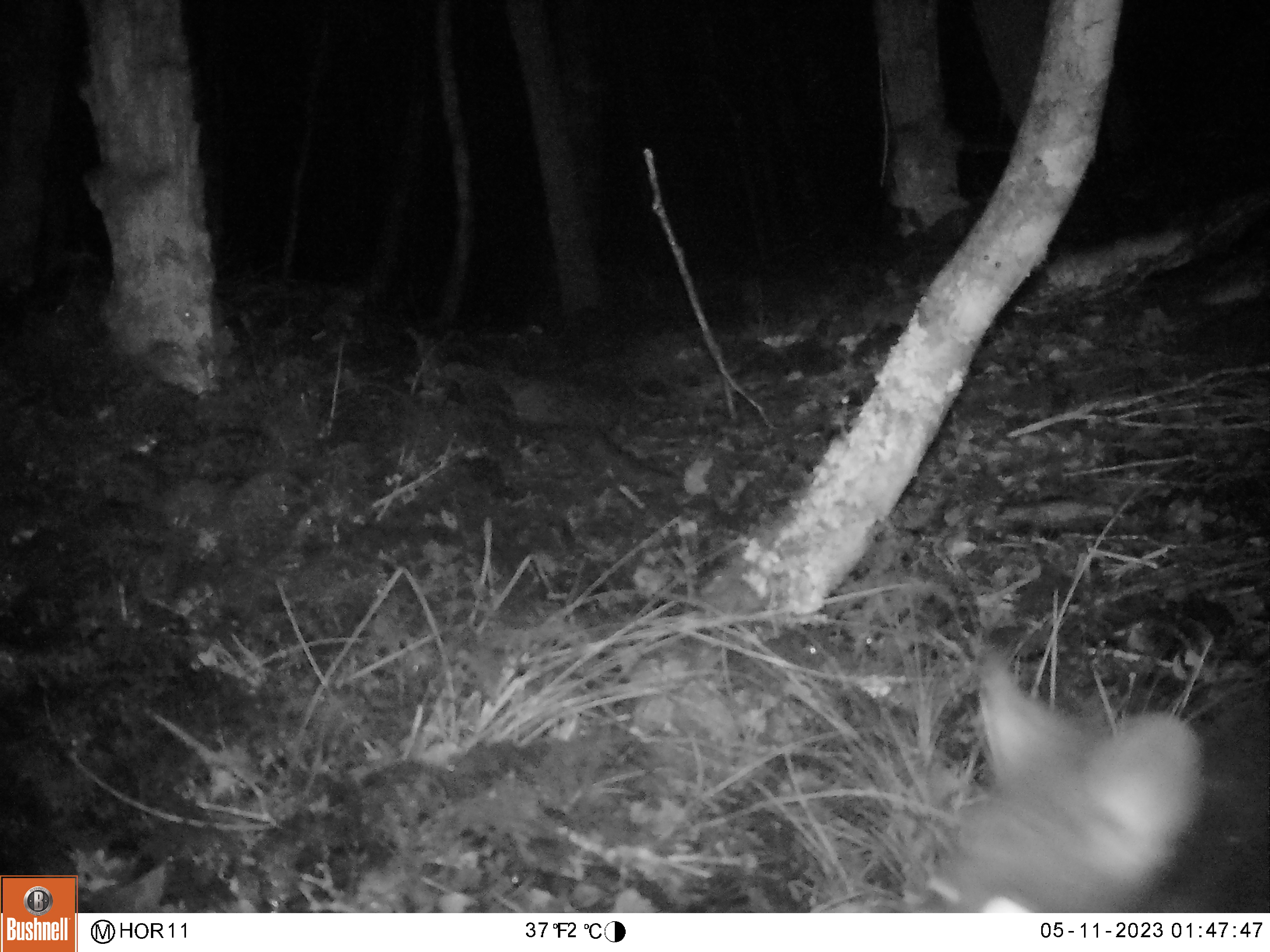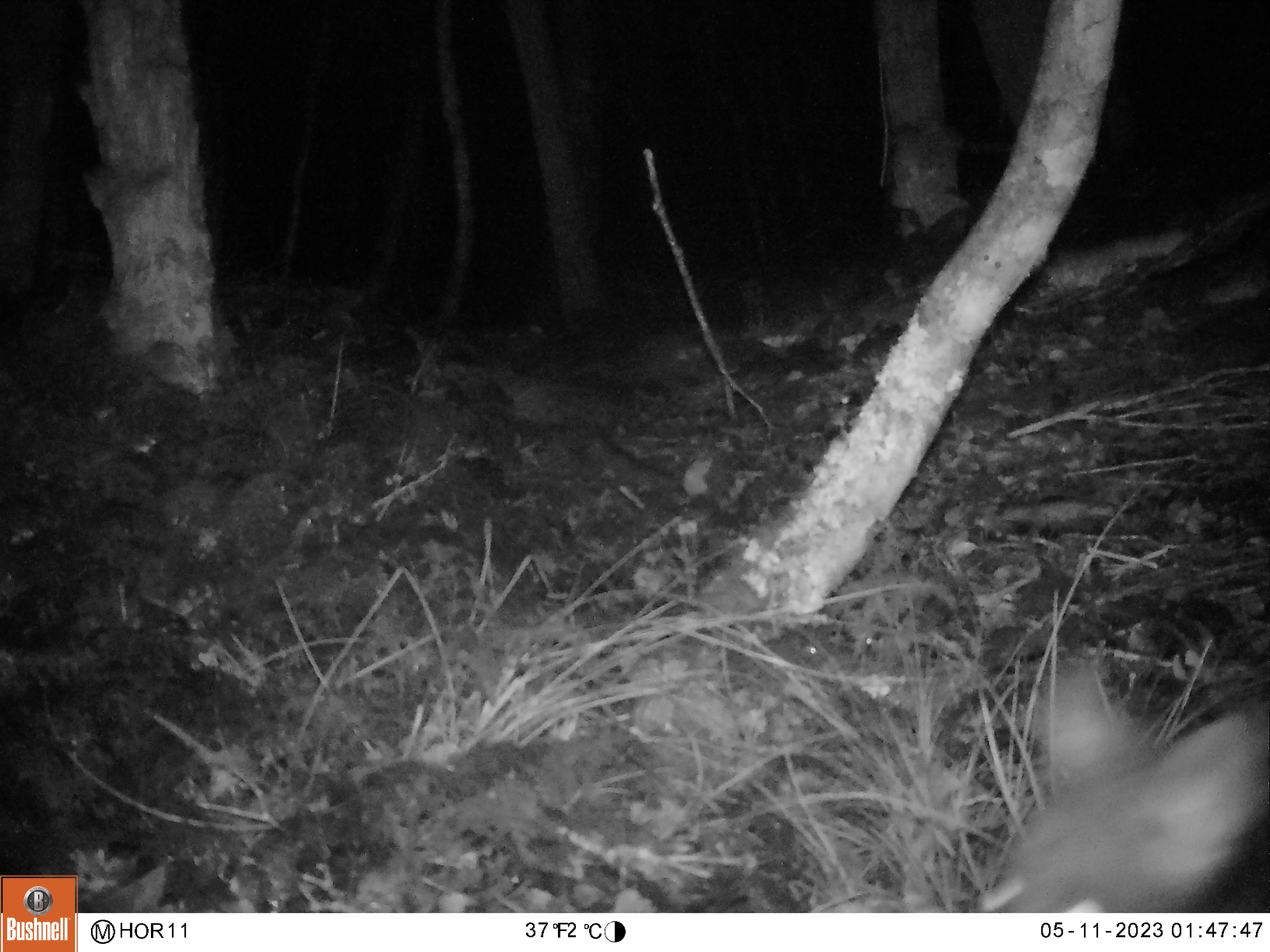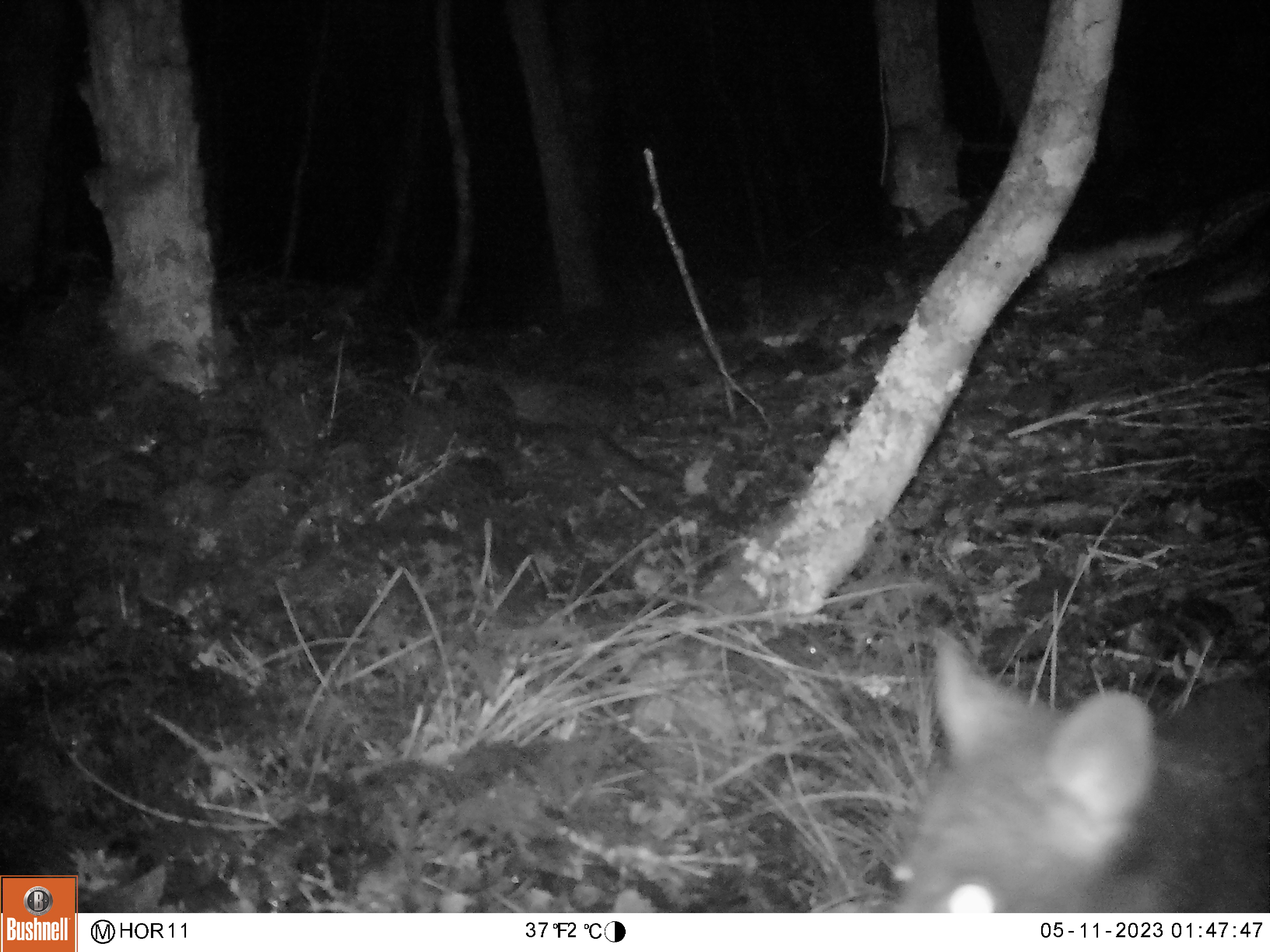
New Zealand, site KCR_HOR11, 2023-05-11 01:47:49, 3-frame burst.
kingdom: Animalia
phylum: Chordata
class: Mammalia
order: Diprotodontia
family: Phalangeridae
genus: Trichosurus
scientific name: Trichosurus vulpecula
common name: common brushtail possum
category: possum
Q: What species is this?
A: Possum (common brushtail possum) (Trichosurus vulpecula).